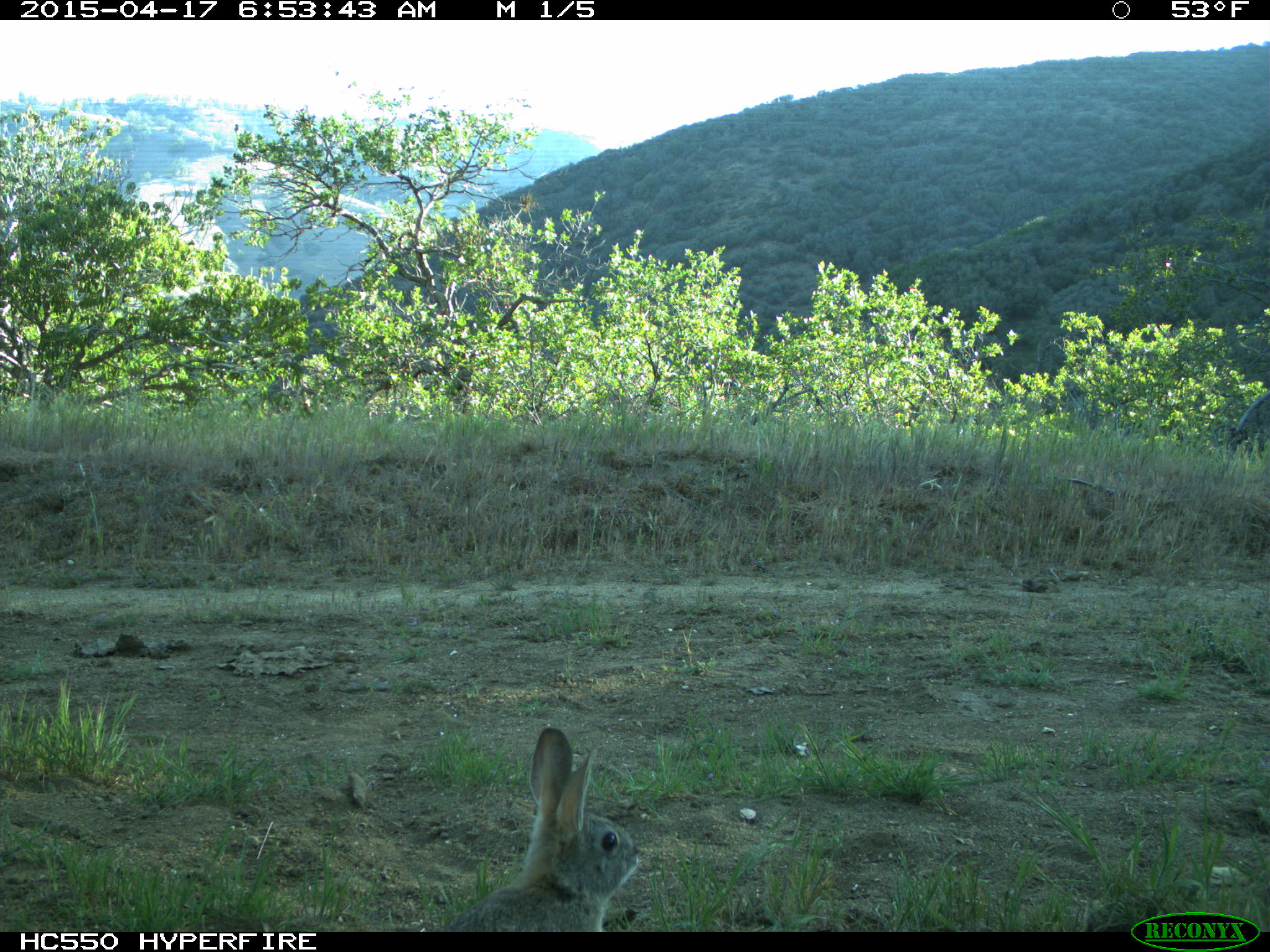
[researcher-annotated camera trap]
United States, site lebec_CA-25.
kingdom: Animalia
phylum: Chordata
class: Mammalia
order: Lagomorpha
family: Leporidae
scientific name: Leporidae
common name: rabbits and hares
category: unidentified rabbit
Unidentified rabbit (rabbits and hares) (Leporidae).